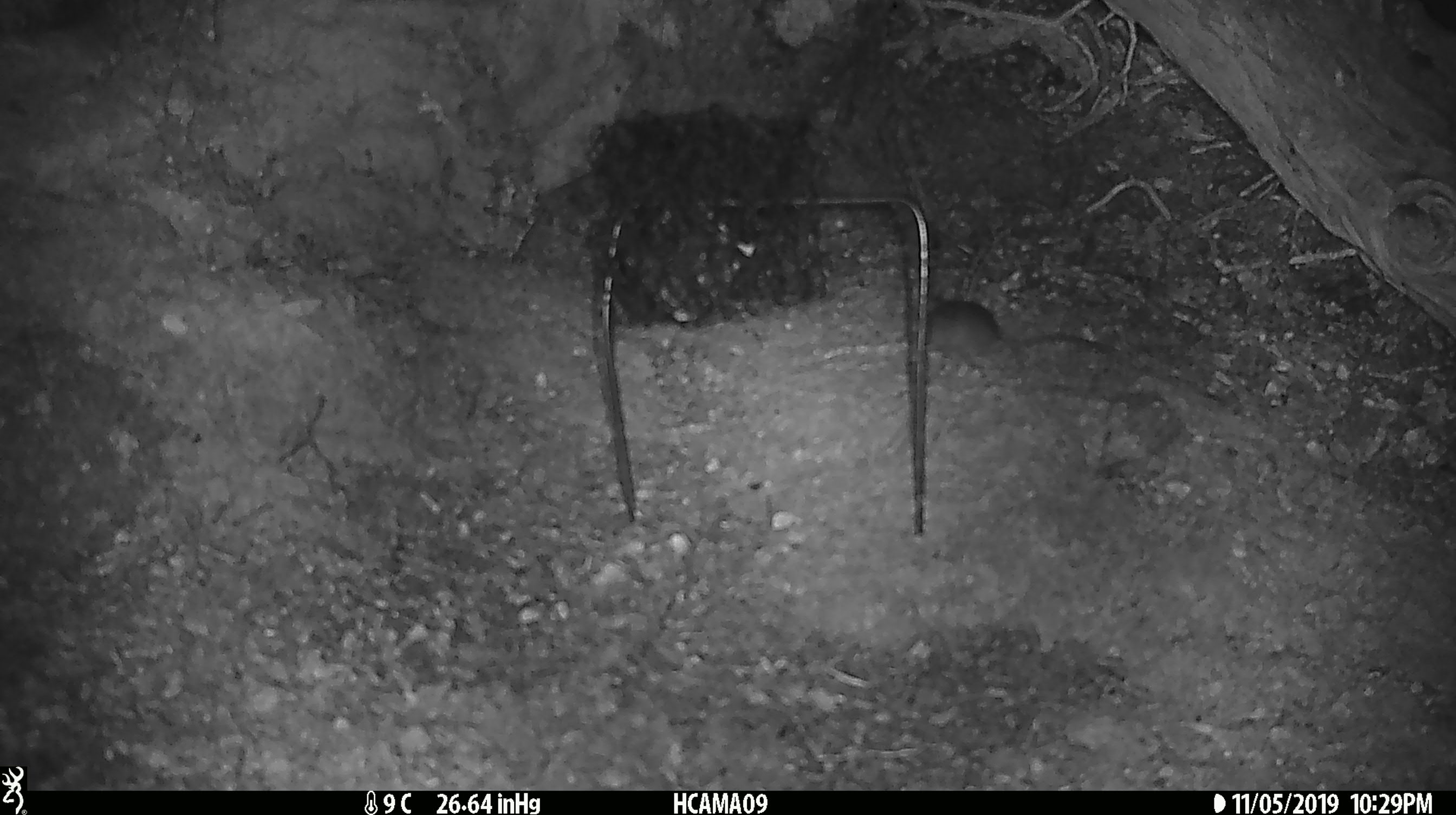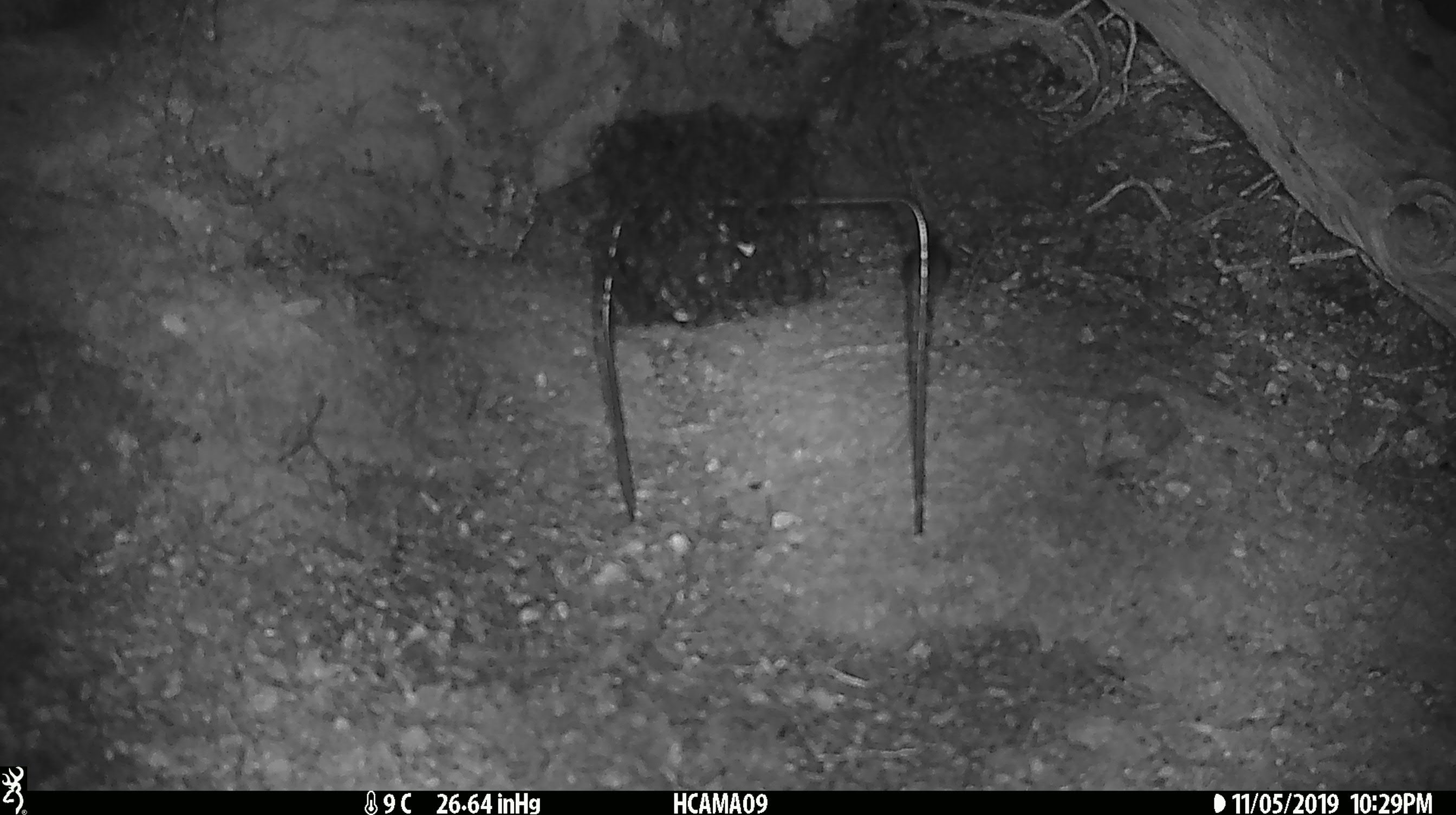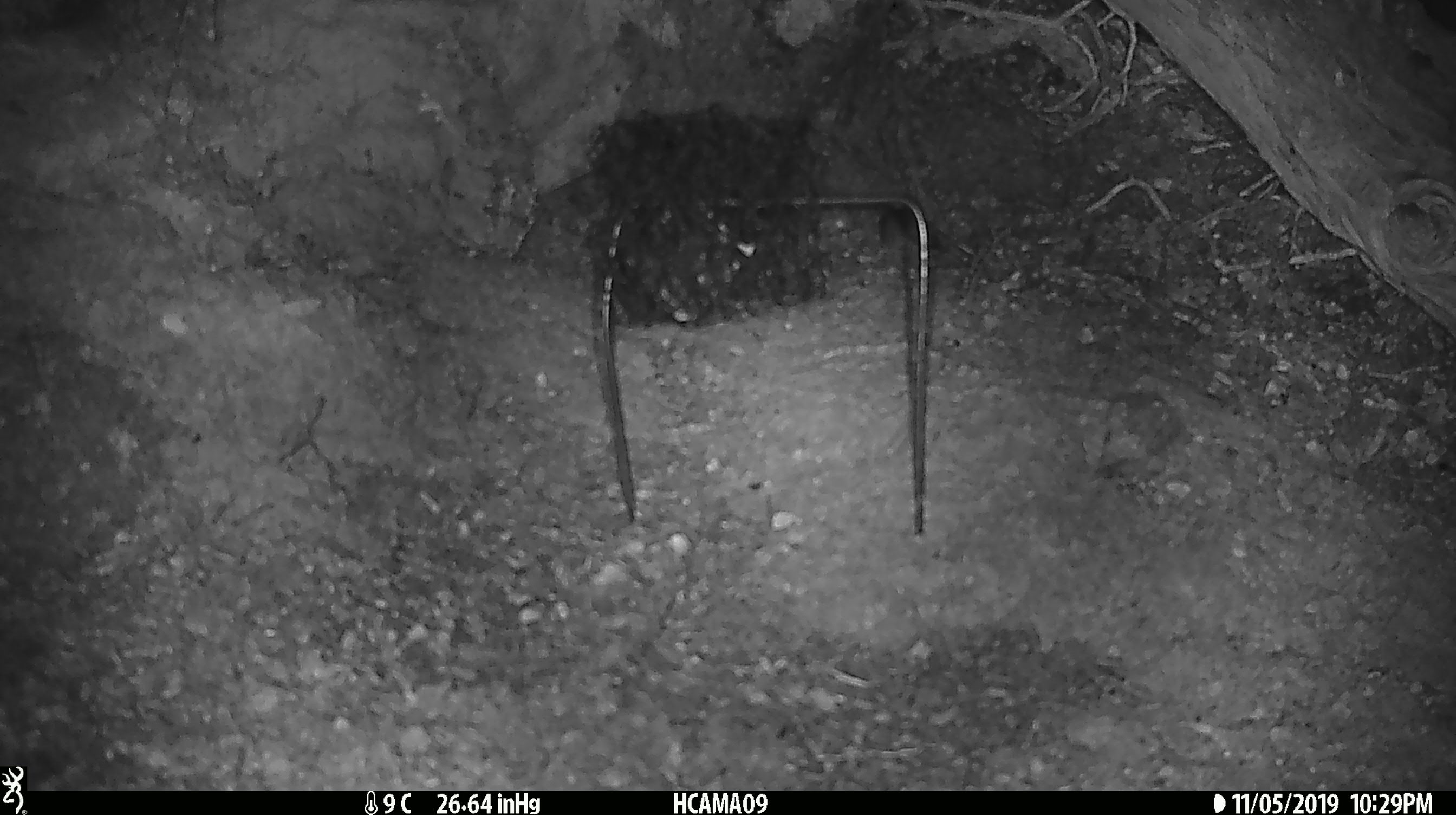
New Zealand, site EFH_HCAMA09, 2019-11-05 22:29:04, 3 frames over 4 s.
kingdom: Animalia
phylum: Chordata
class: Mammalia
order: Rodentia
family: Muridae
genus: Mus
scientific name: Mus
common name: mouse